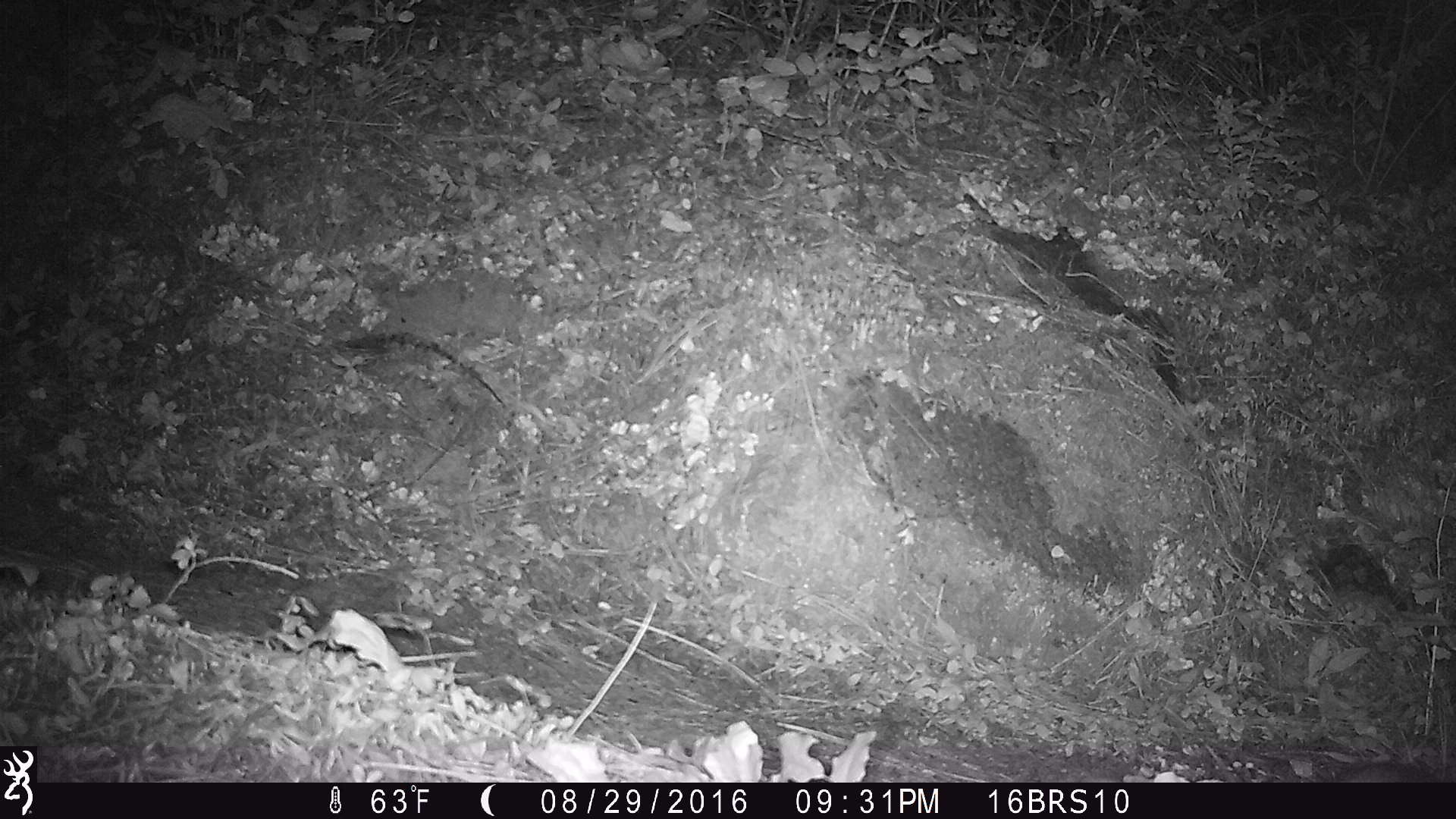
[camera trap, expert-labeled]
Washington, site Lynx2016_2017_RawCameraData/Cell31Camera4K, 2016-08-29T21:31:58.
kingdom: Animalia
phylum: Chordata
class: Mammalia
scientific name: Mammalia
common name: small mammal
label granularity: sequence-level